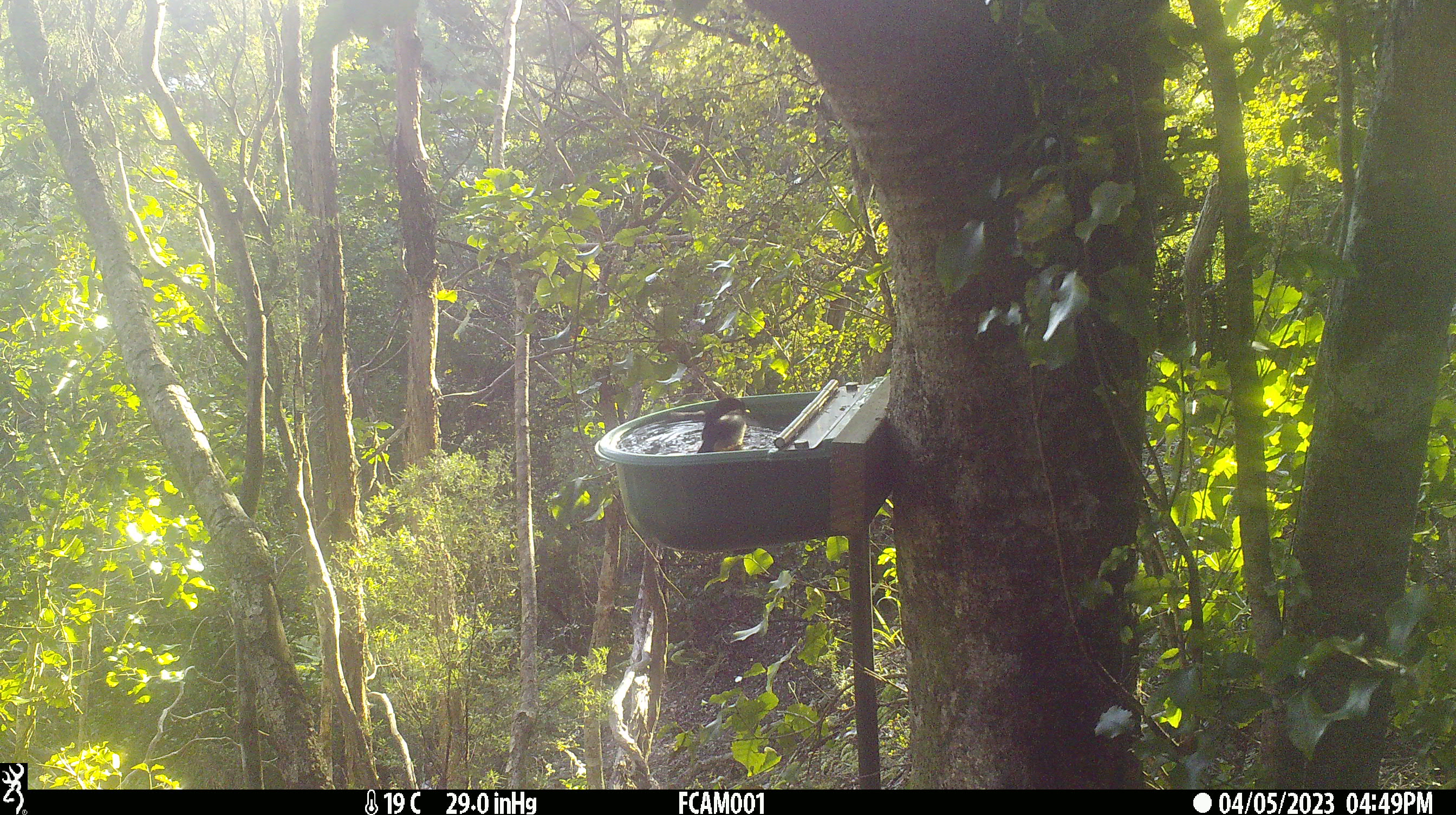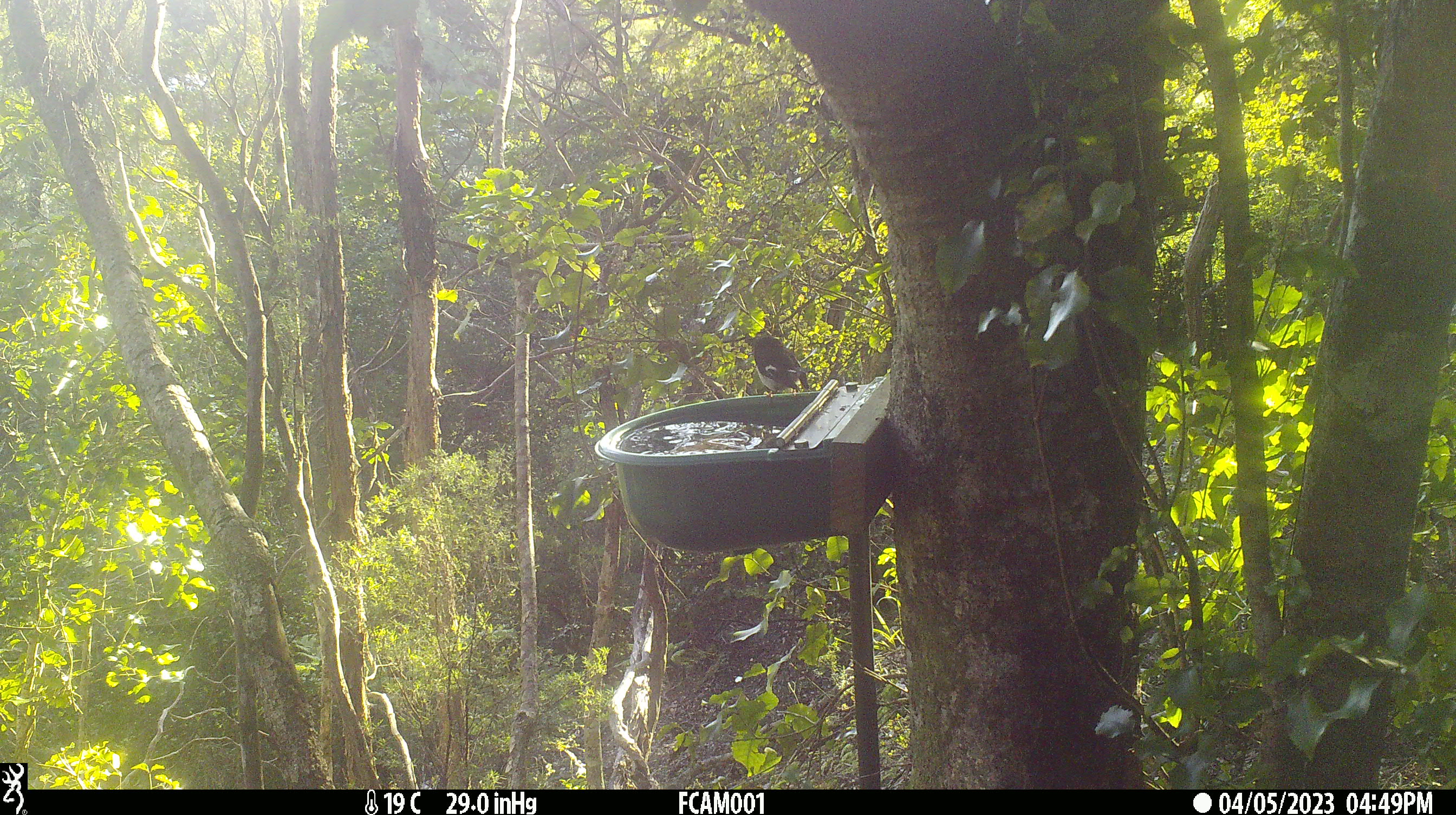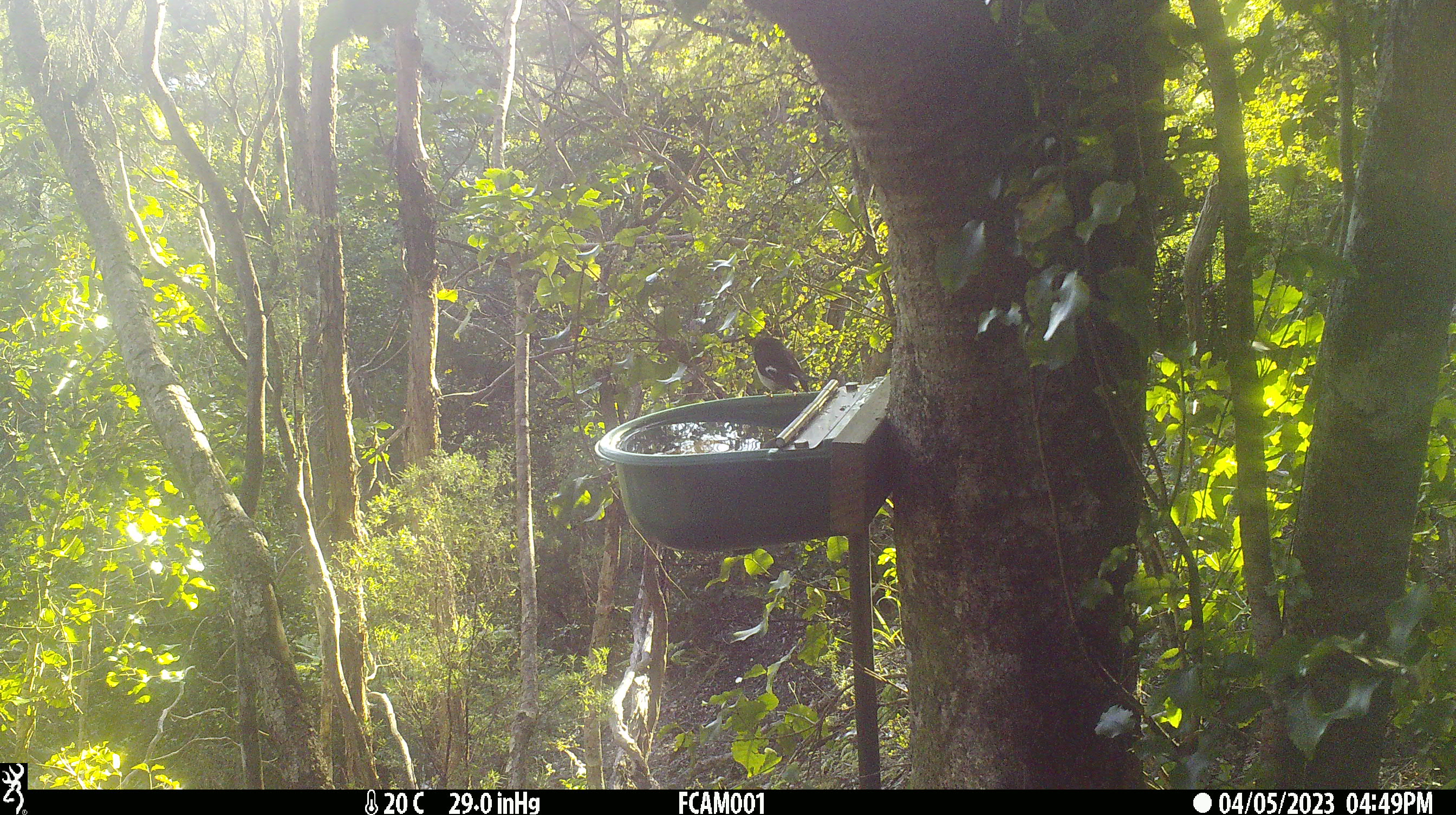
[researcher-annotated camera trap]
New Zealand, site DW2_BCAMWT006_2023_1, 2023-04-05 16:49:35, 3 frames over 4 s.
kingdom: Animalia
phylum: Chordata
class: Aves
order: Passeriformes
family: Petroicidae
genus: Petroica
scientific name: Petroica macrocephala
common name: tomtit